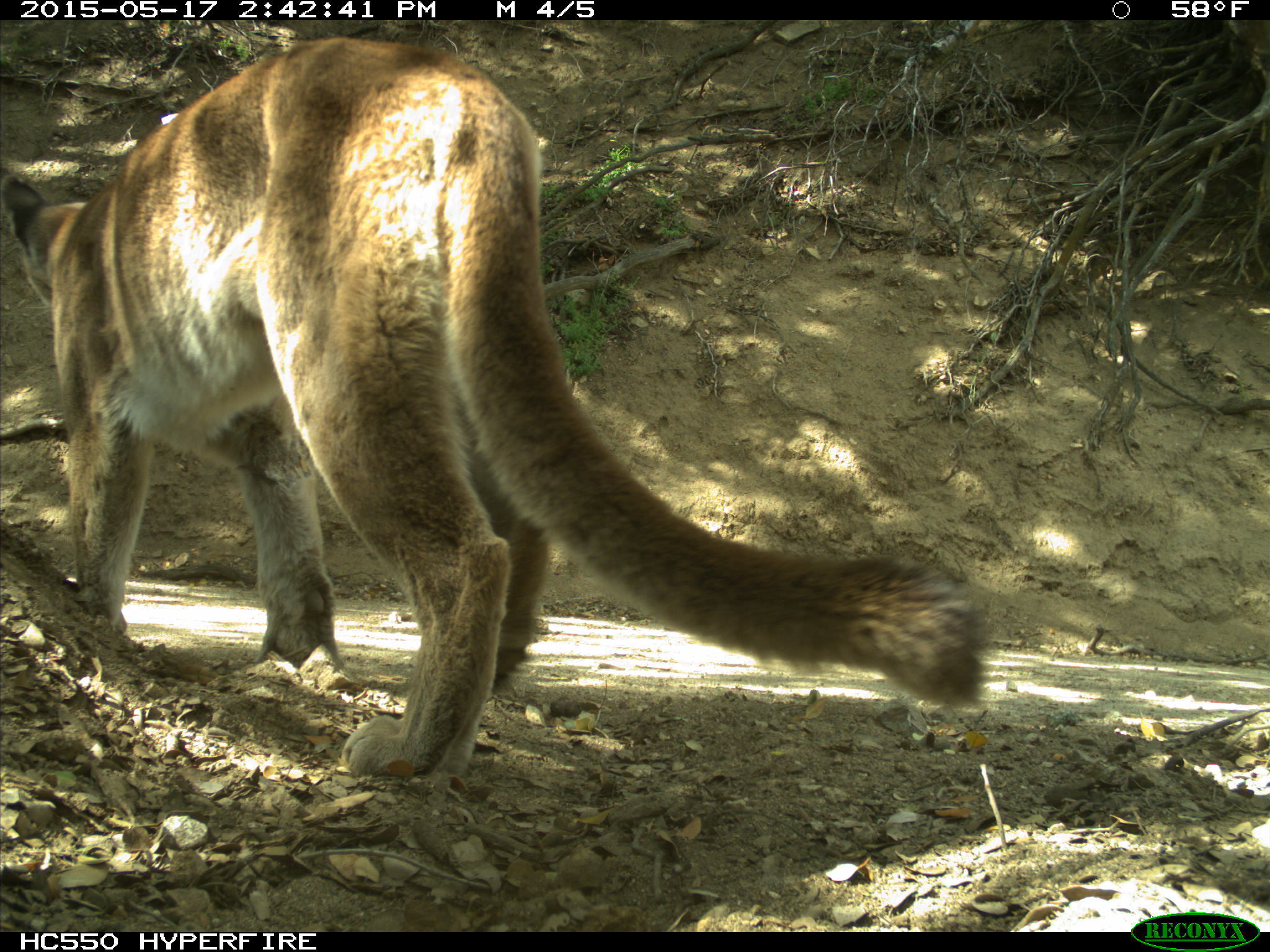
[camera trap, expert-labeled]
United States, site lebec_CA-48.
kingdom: Animalia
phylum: Chordata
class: Mammalia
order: Carnivora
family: Felidae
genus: Puma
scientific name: Puma concolor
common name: mountain lion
Puma concolor (mountain lion).